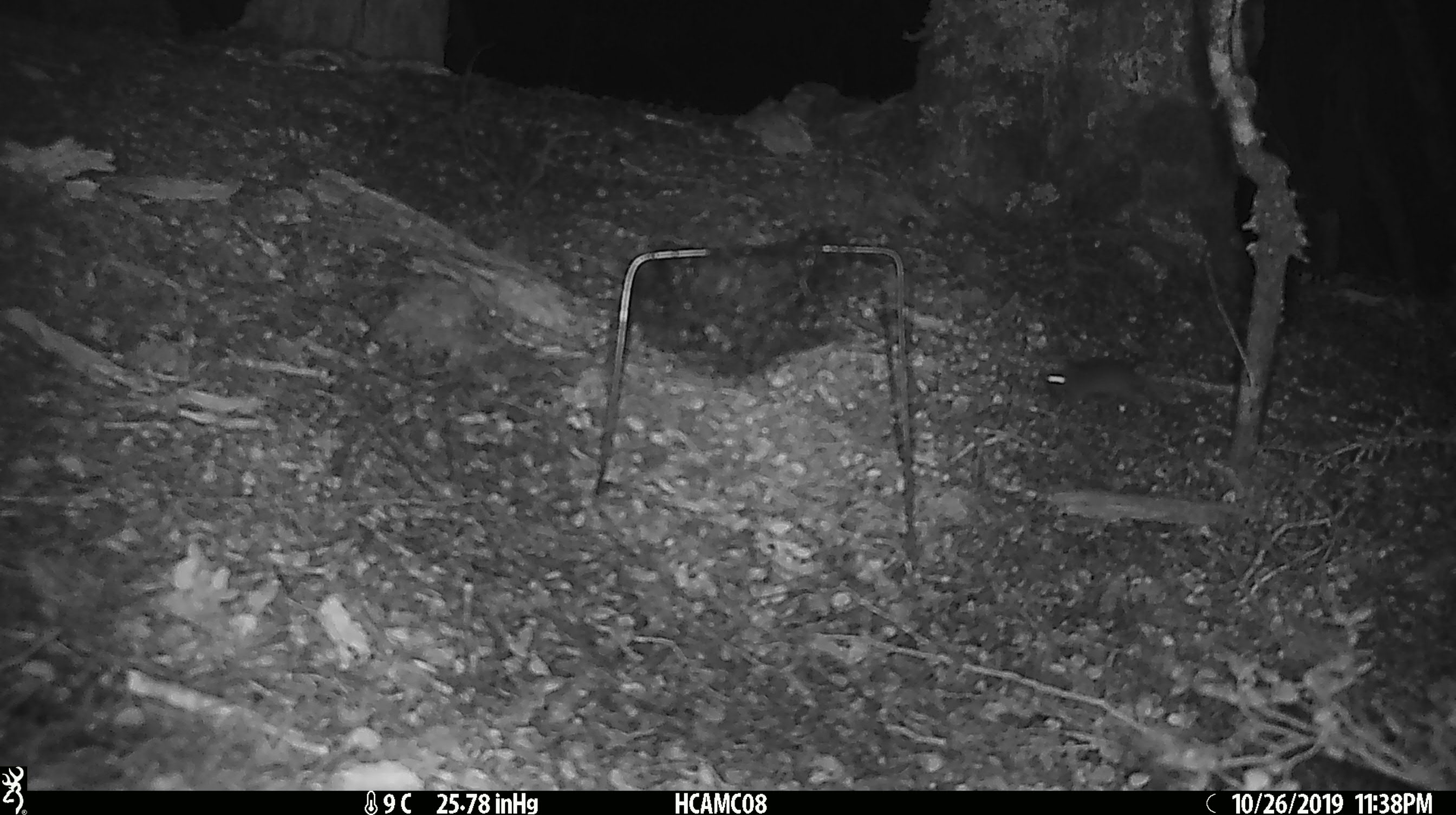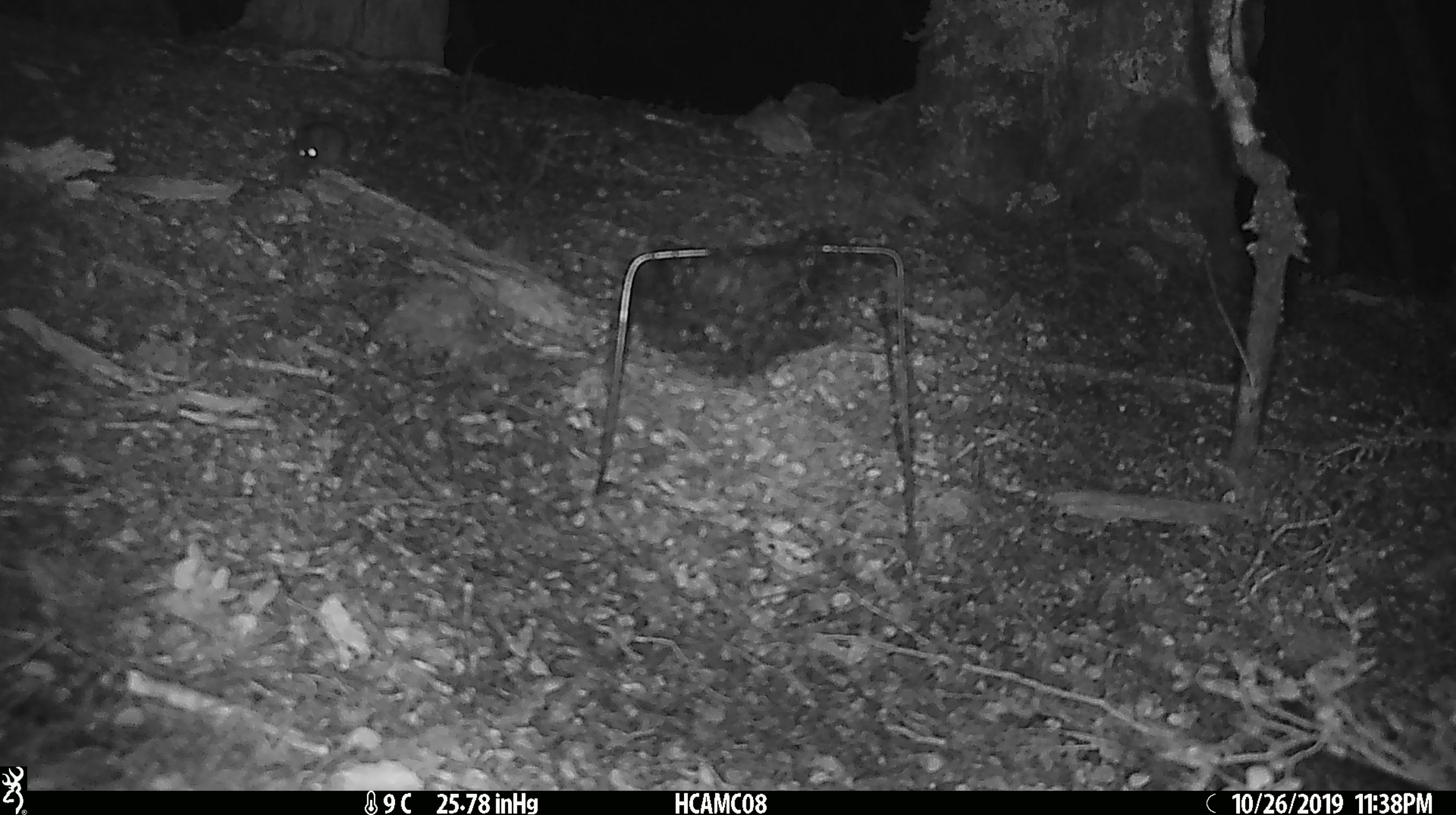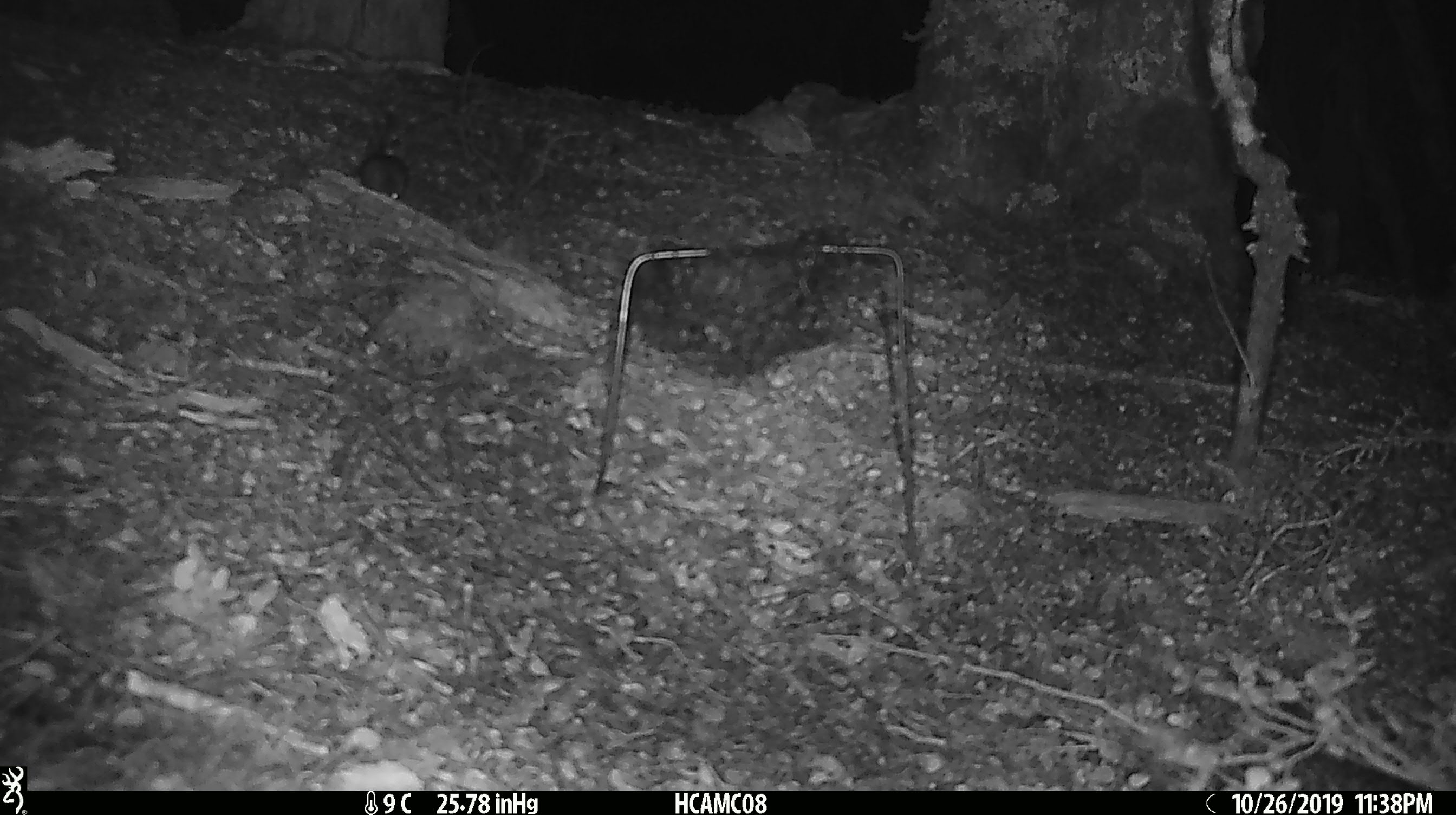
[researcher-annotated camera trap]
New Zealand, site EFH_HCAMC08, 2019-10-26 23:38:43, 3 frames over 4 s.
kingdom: Animalia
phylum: Chordata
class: Mammalia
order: Rodentia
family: Muridae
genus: Mus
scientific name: Mus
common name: mouse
Mouse (Mus).